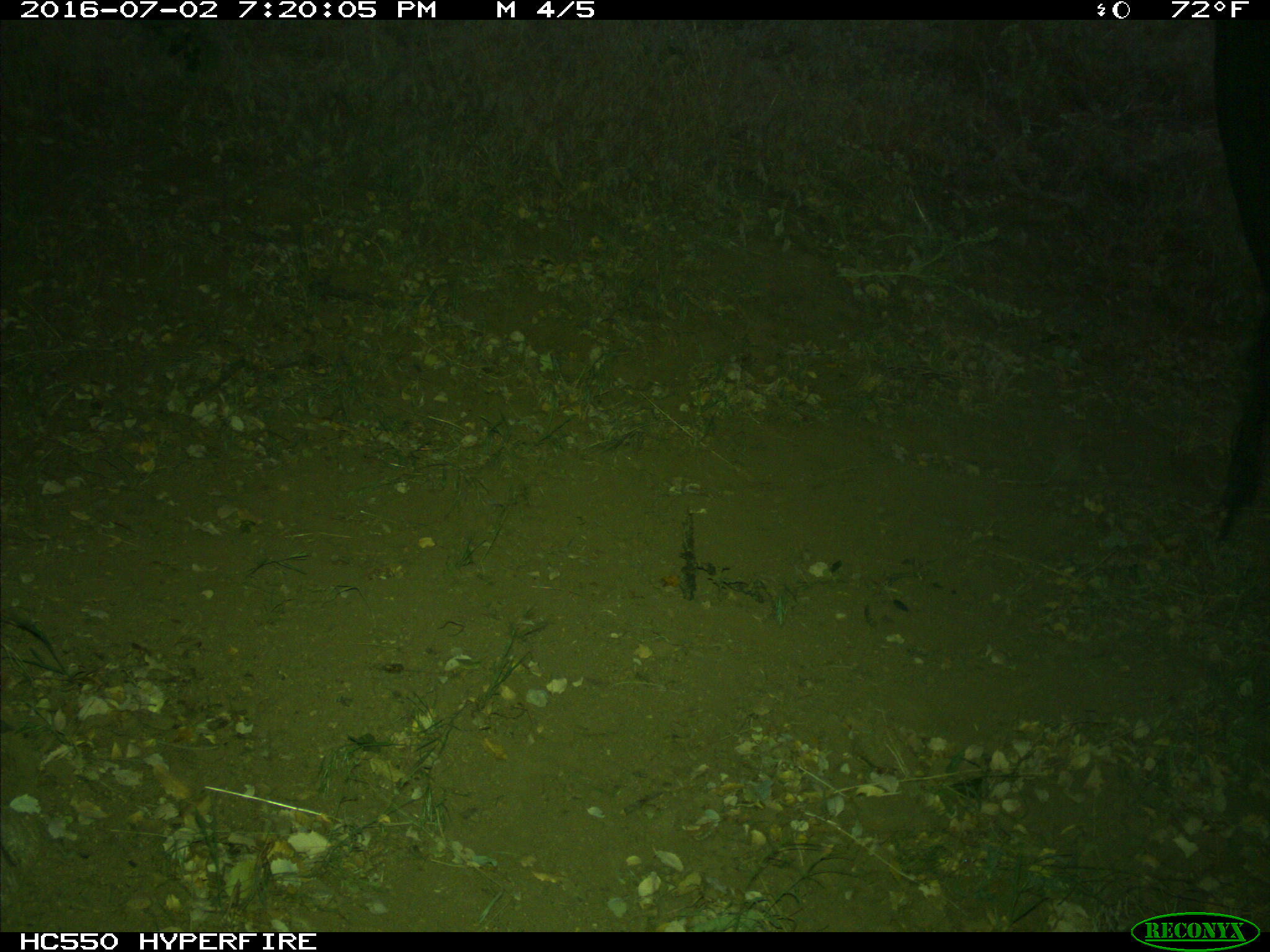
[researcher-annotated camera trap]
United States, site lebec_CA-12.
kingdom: Animalia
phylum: Chordata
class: Mammalia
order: Artiodactyla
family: Bovidae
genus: Bos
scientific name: Bos taurus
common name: domestic cow